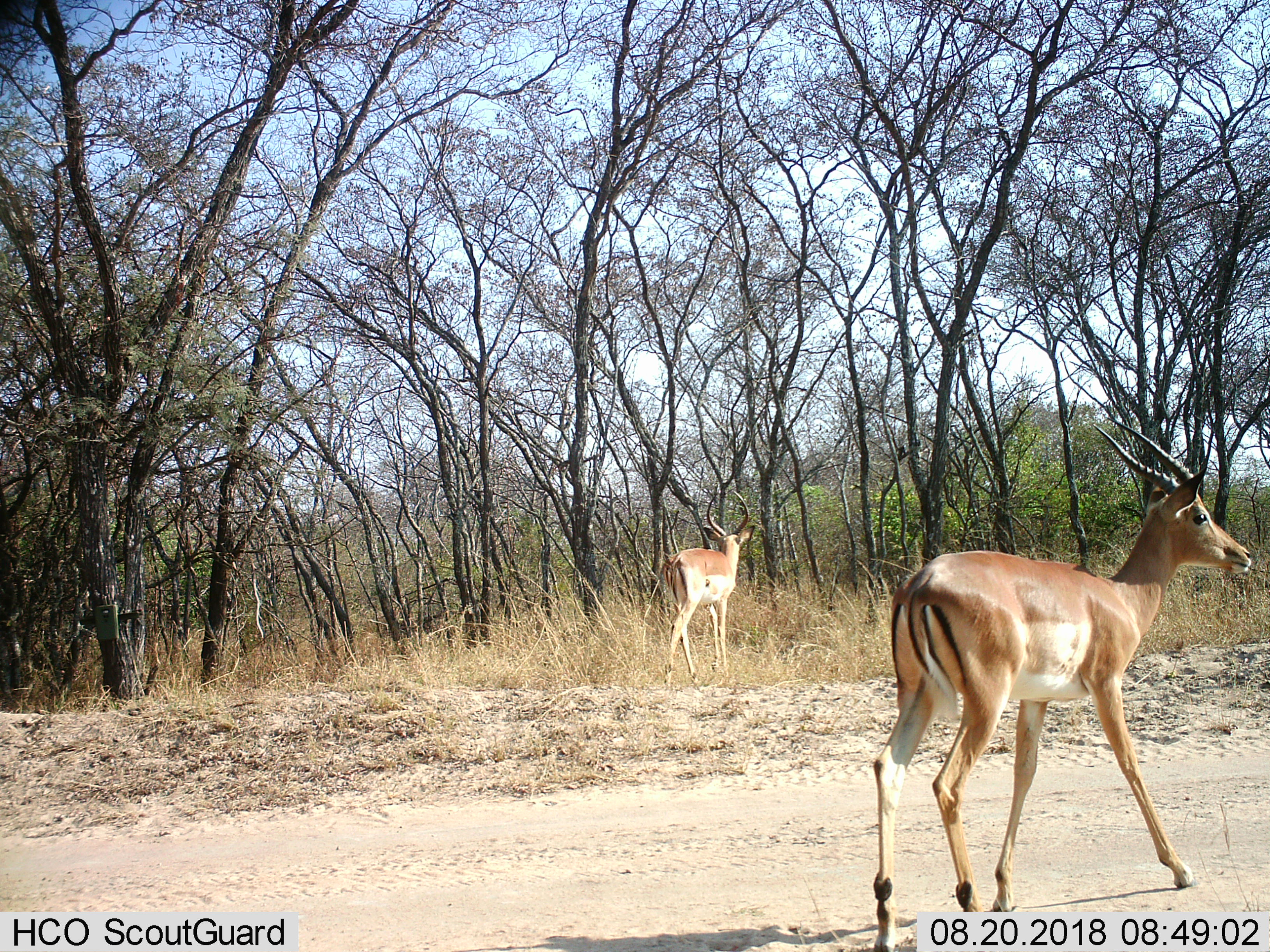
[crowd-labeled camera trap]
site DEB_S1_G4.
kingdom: Animalia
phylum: Chordata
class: Mammalia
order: Artiodactyla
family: Bovidae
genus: Aepyceros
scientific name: Aepyceros melampus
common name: impala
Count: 2.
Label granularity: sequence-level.